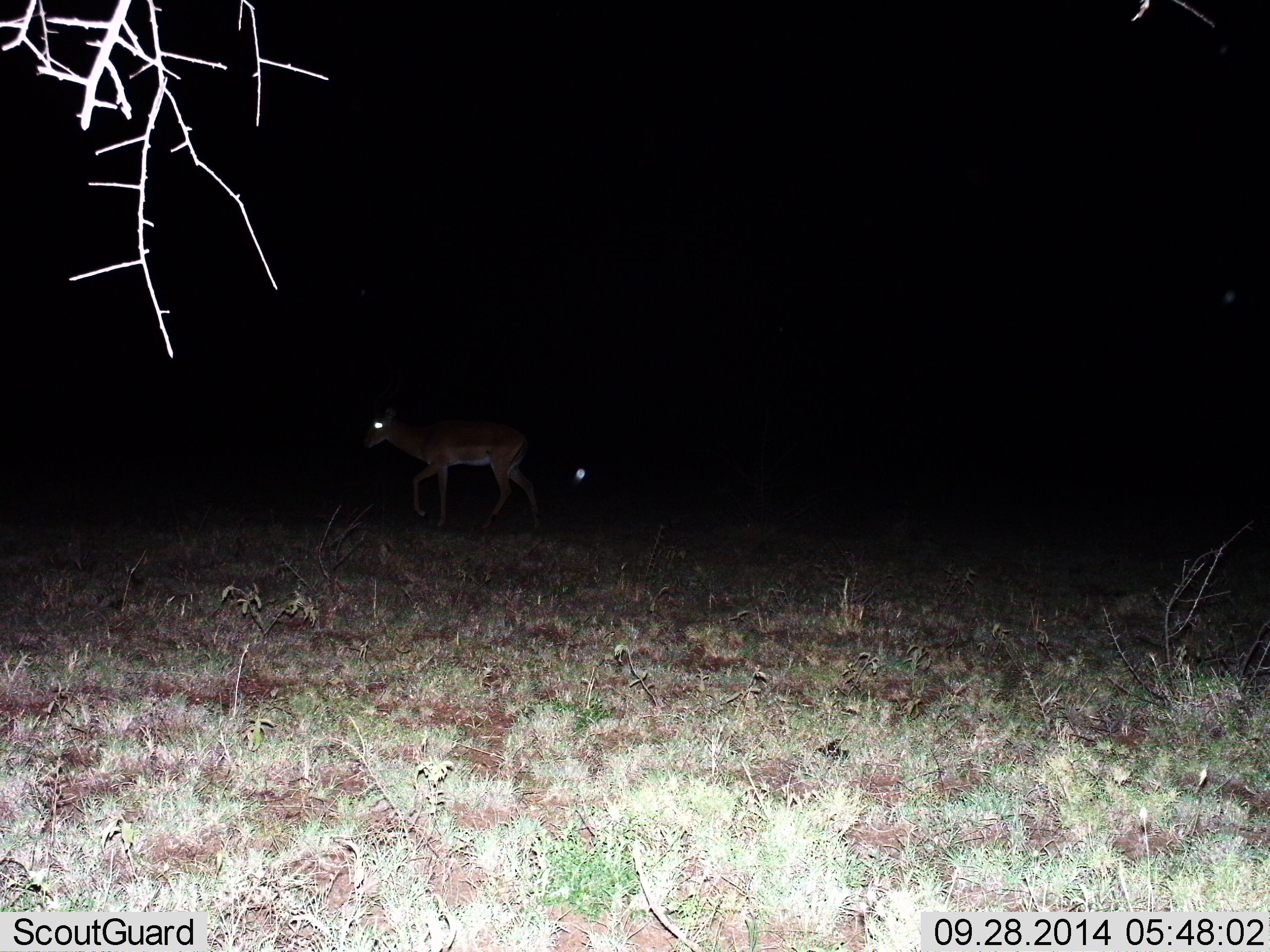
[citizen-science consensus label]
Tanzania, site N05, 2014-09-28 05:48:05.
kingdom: Animalia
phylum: Chordata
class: Mammalia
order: Artiodactyla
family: Bovidae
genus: Aepyceros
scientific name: Aepyceros melampus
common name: impala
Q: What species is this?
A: Impala (Aepyceros melampus).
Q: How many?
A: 1.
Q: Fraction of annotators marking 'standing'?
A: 0%.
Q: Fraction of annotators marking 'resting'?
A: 0%.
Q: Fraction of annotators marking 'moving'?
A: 100%.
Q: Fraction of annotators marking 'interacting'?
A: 0%.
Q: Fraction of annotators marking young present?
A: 0%.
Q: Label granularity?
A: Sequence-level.